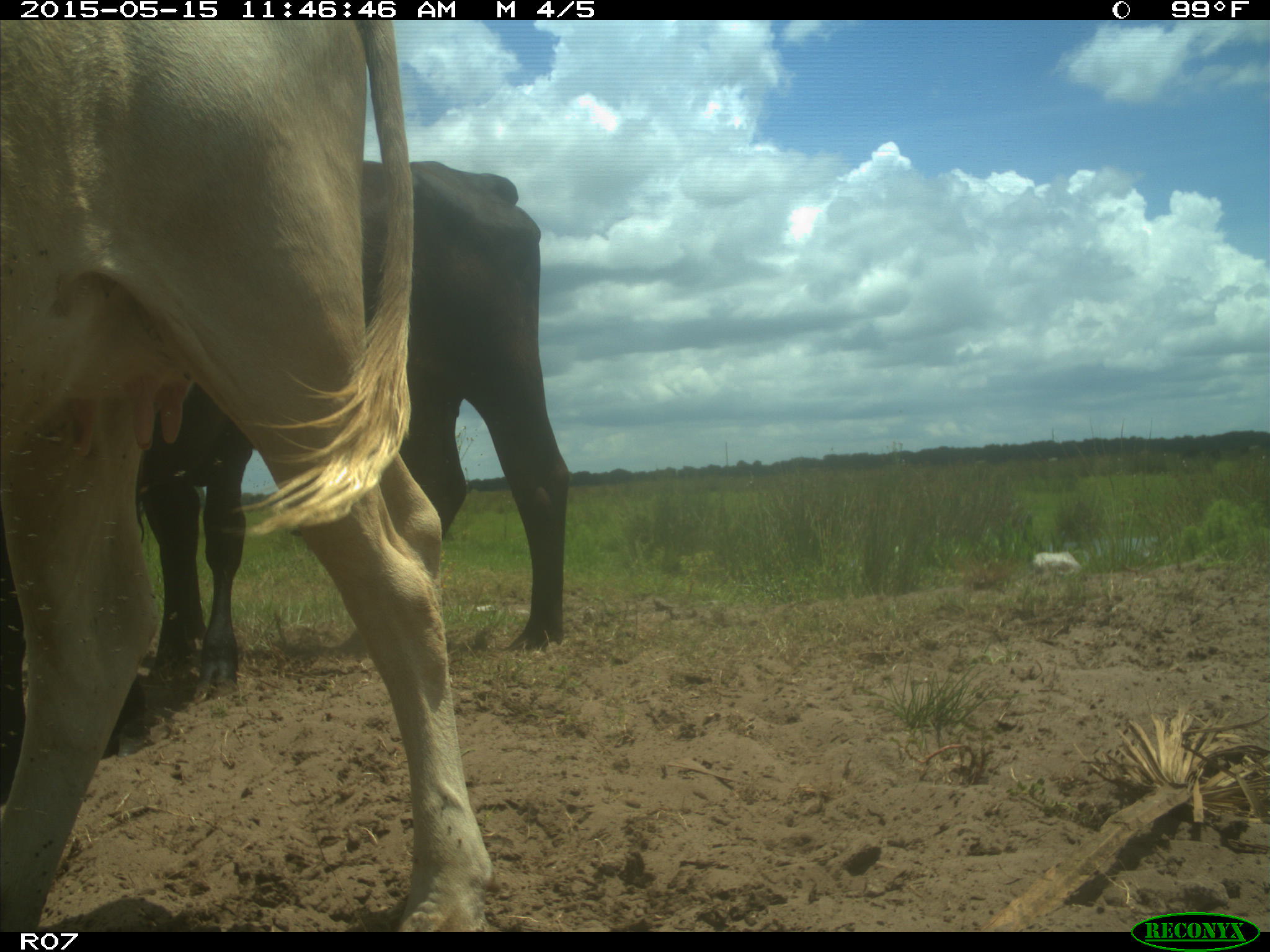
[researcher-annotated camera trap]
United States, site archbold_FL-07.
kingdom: Animalia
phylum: Chordata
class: Mammalia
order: Artiodactyla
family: Bovidae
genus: Bos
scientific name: Bos taurus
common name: domestic cow